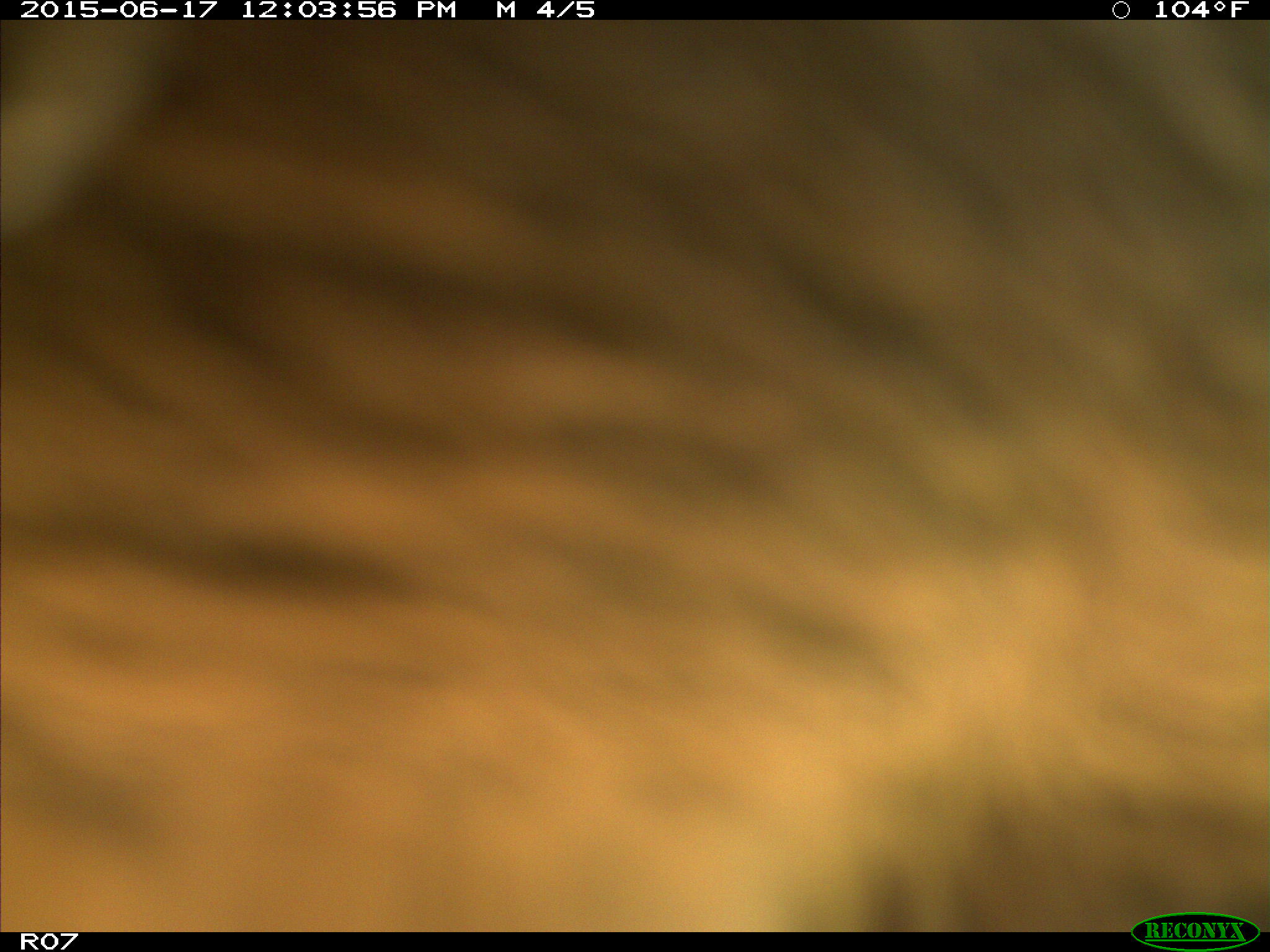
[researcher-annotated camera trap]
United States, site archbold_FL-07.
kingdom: Animalia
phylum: Chordata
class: Mammalia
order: Artiodactyla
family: Bovidae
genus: Bos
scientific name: Bos taurus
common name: domestic cow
Bos taurus (domestic cow).